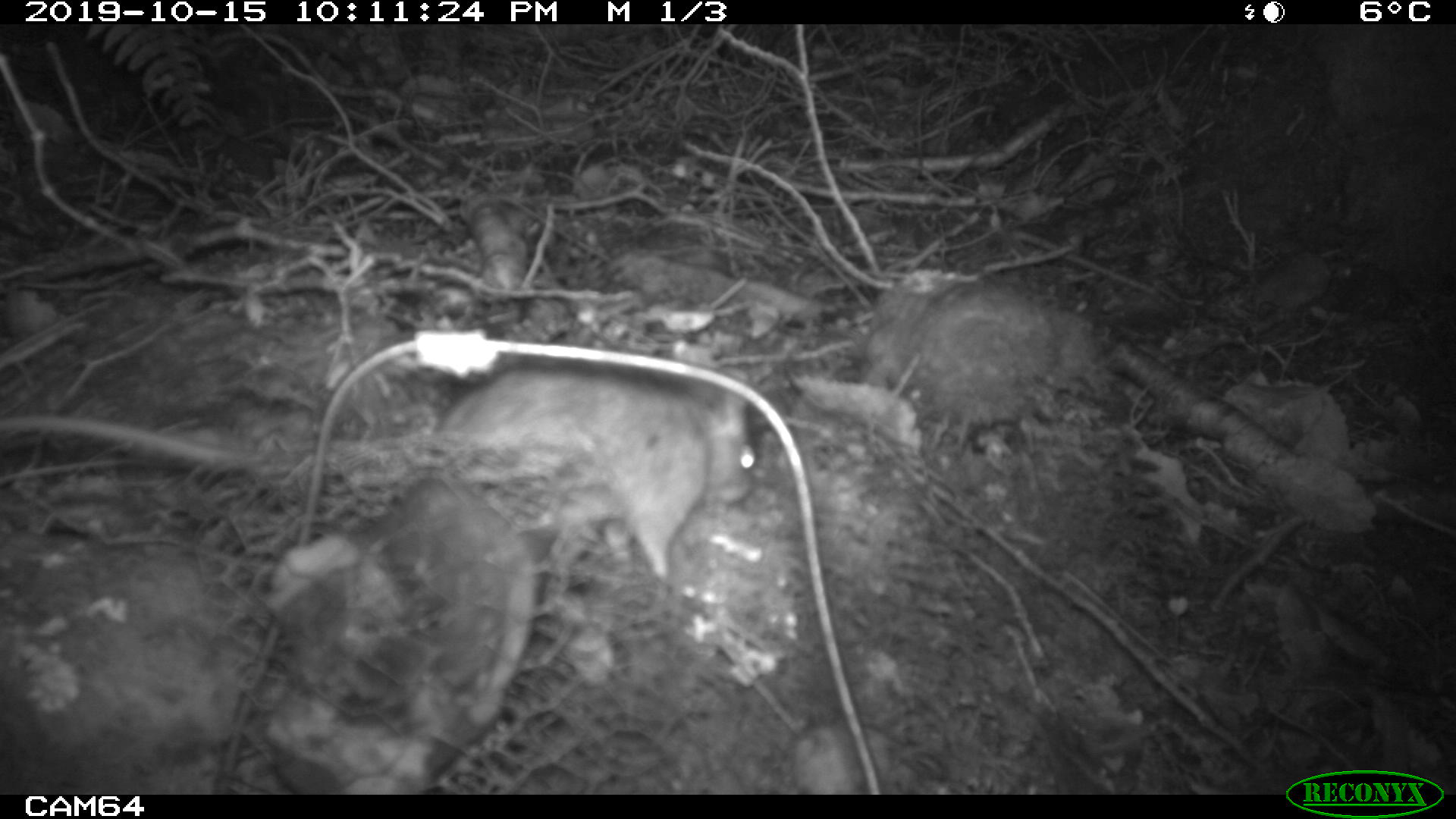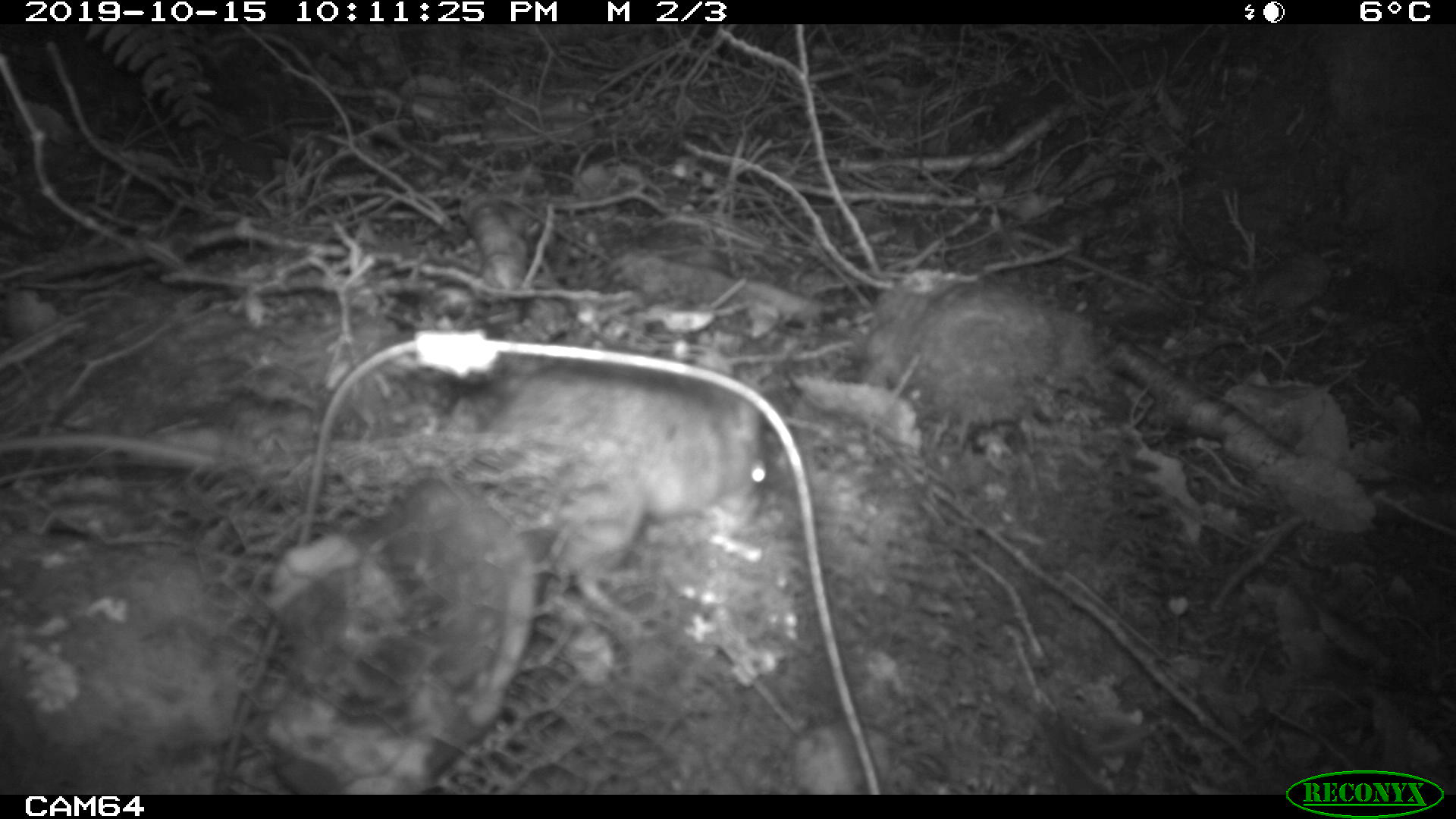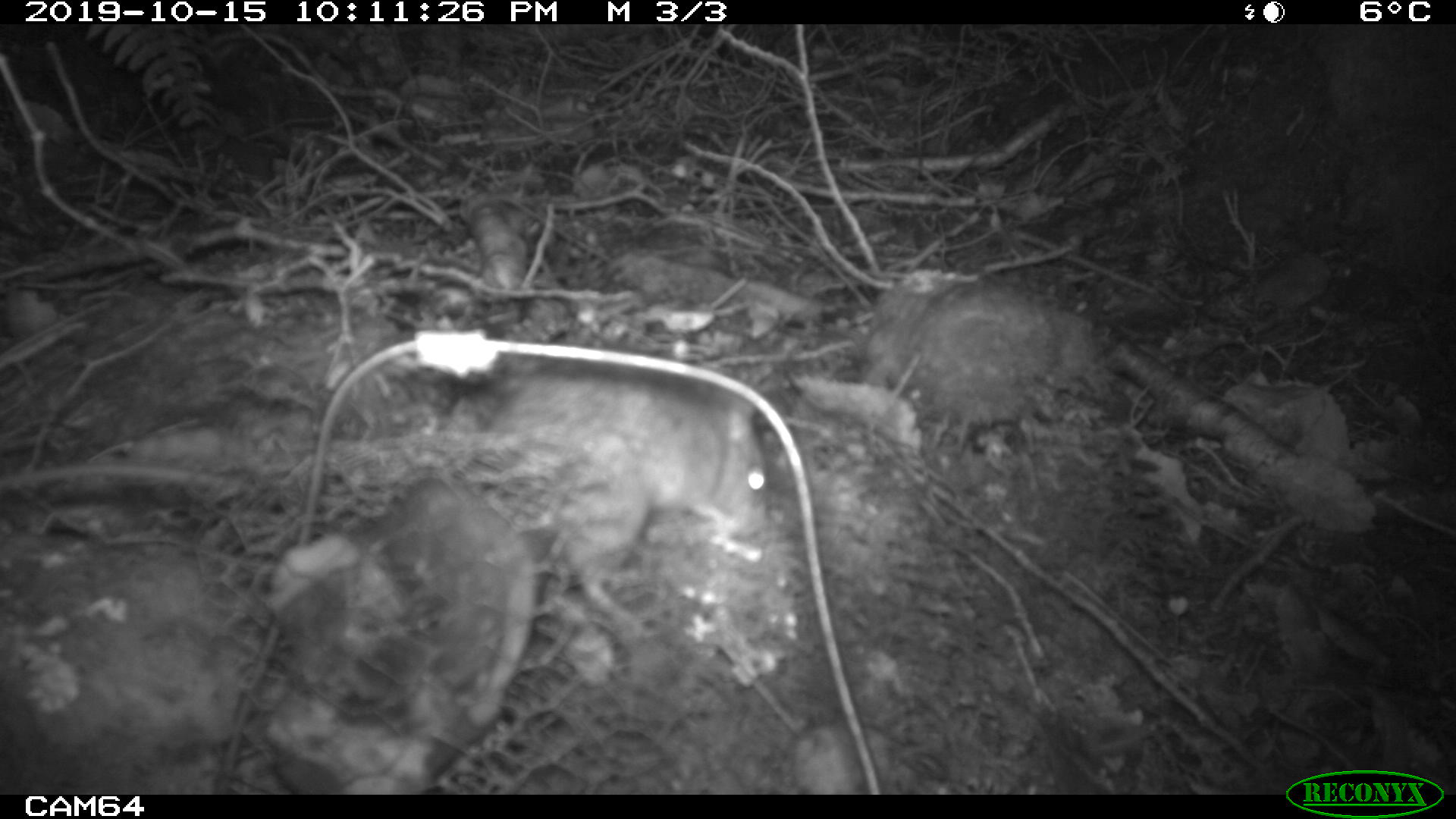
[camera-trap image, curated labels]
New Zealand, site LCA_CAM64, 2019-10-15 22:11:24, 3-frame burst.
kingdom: Animalia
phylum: Chordata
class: Mammalia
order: Rodentia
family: Muridae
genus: Rattus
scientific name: Rattus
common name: rat